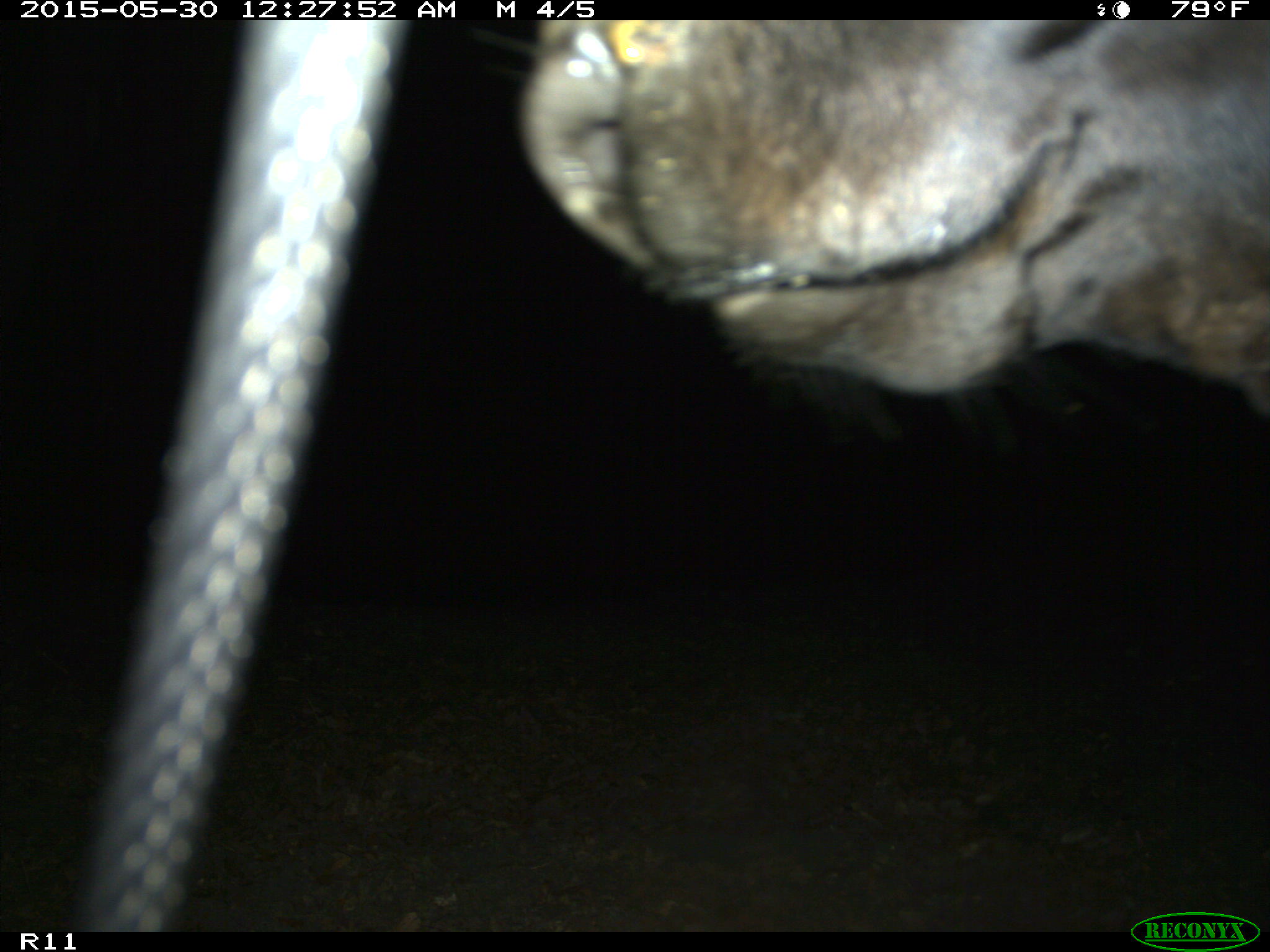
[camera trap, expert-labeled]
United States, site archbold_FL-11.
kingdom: Animalia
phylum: Chordata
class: Mammalia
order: Artiodactyla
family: Bovidae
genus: Bos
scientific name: Bos taurus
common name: domestic cow